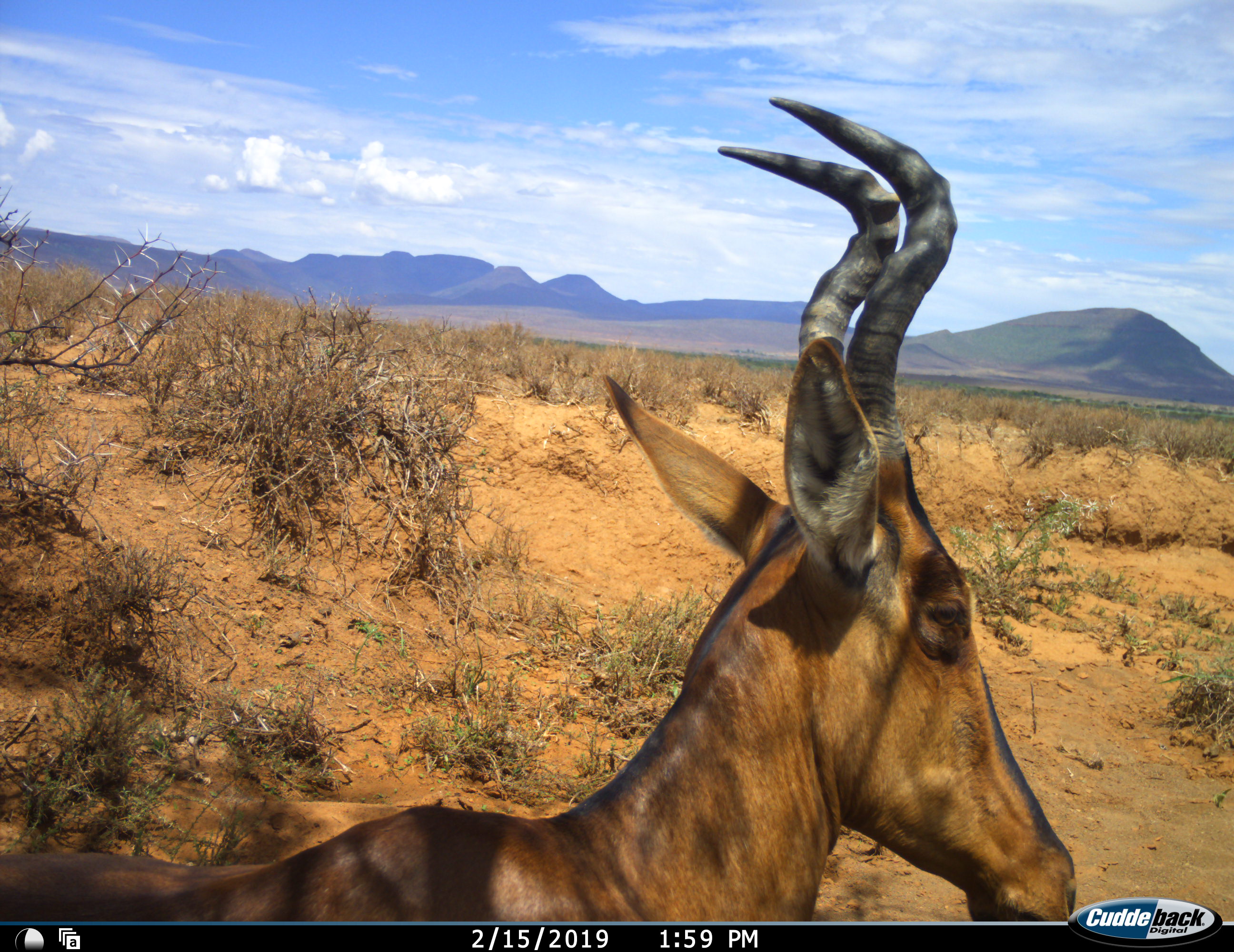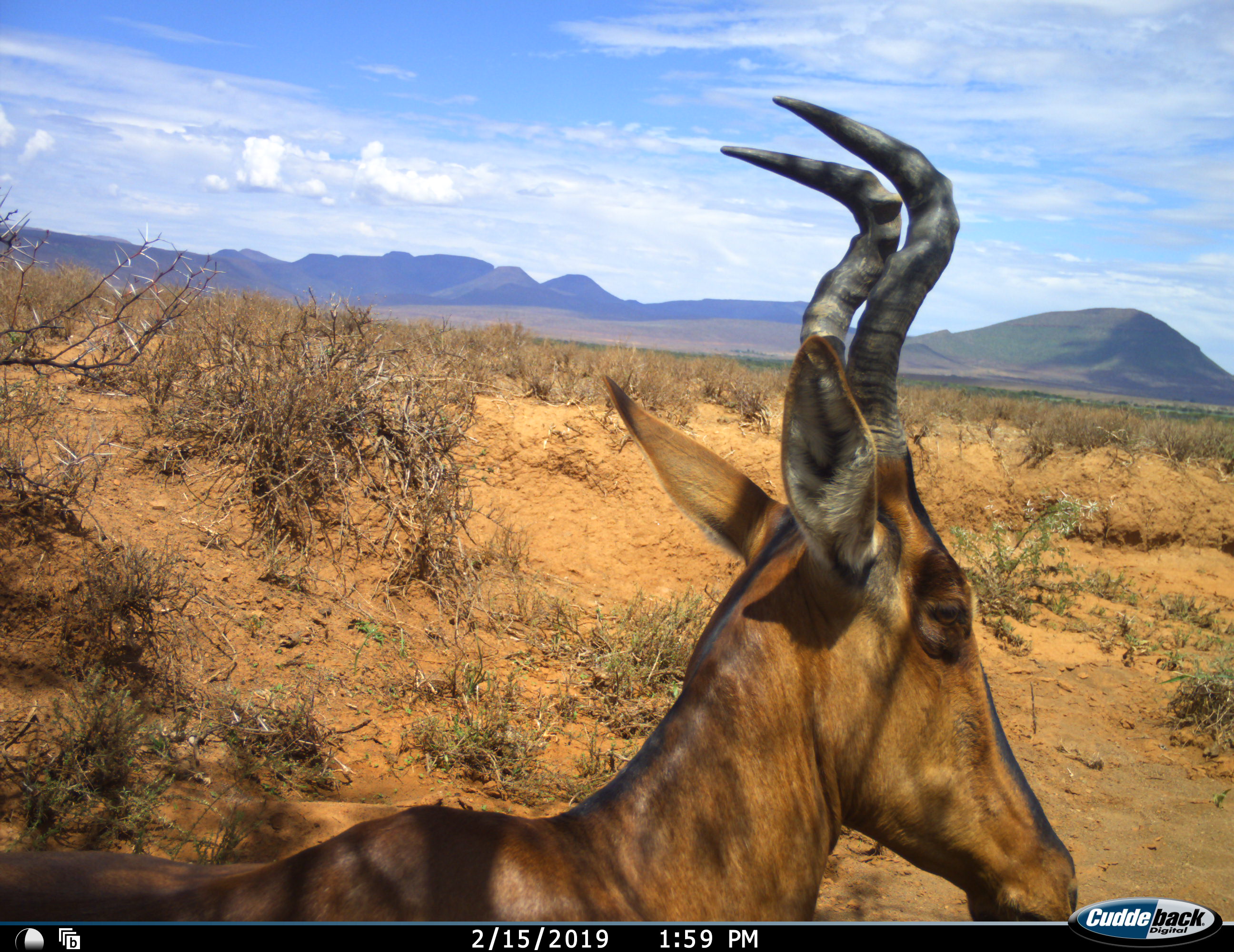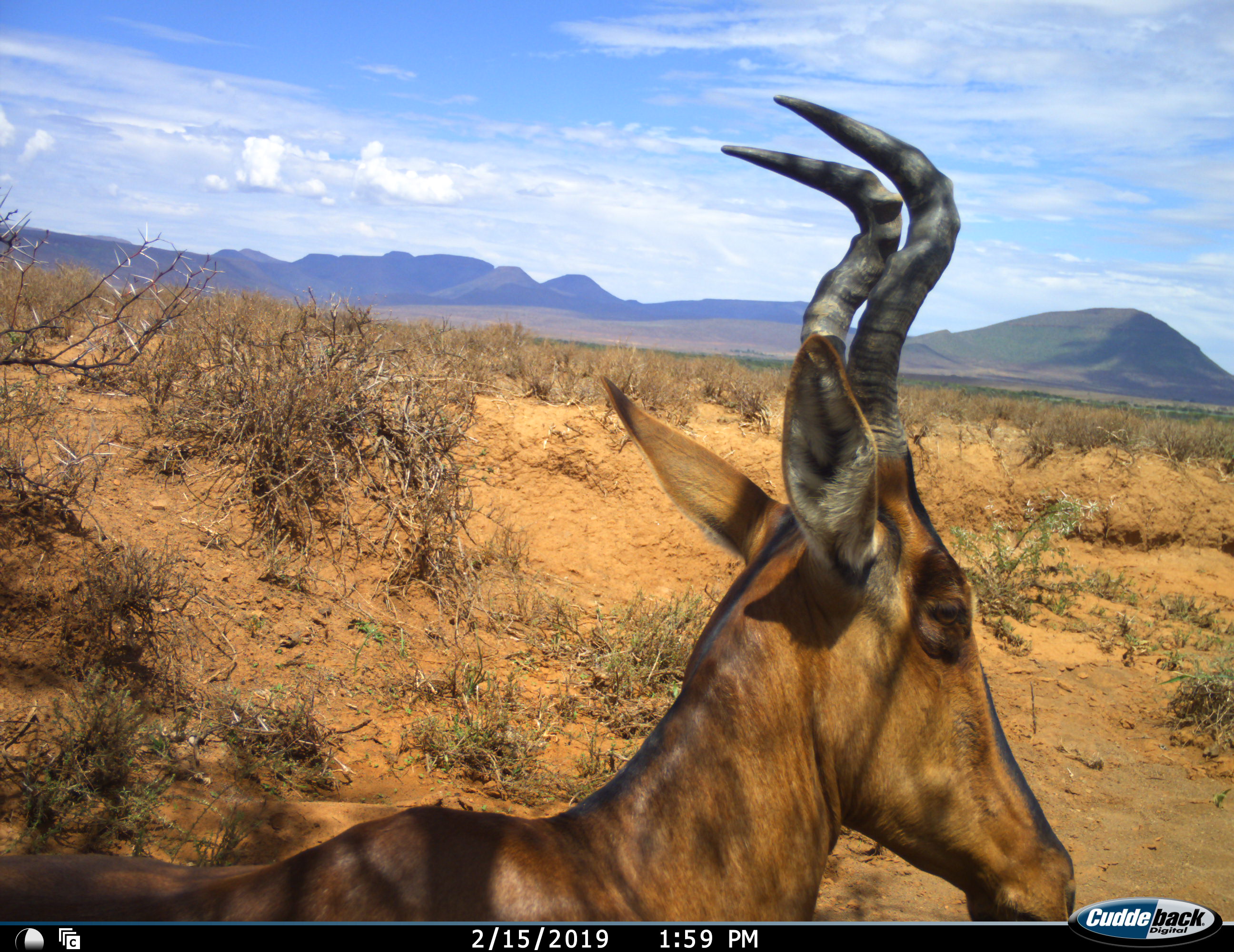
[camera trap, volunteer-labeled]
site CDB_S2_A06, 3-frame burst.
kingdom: Animalia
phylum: Chordata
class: Mammalia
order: Artiodactyla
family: Bovidae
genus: Alcelaphus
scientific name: Alcelaphus buselaphus caama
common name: red hartebeest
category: hartebeestred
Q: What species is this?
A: Hartebeestred (red hartebeest) (Alcelaphus buselaphus caama).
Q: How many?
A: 1.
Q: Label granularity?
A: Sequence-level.